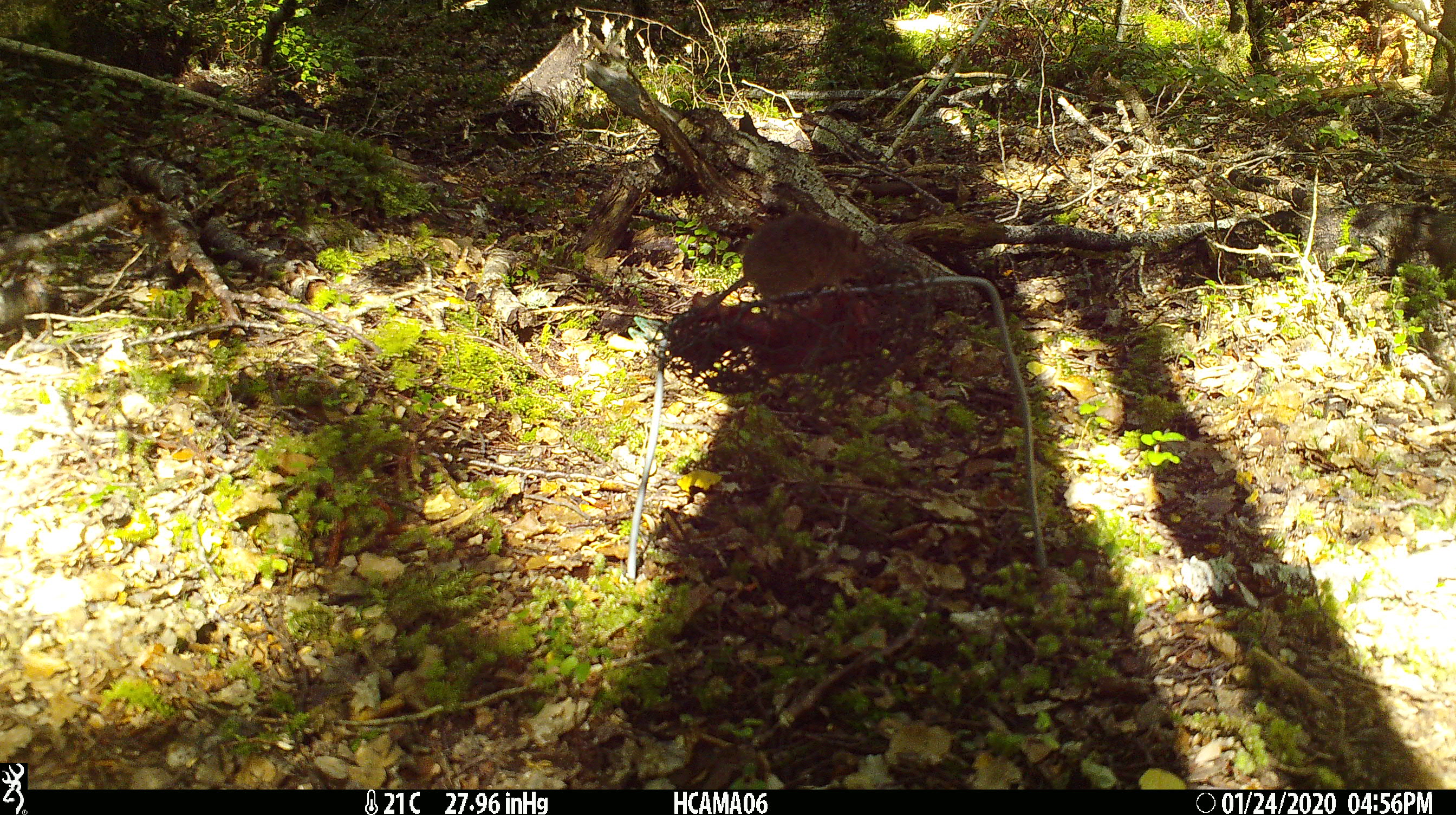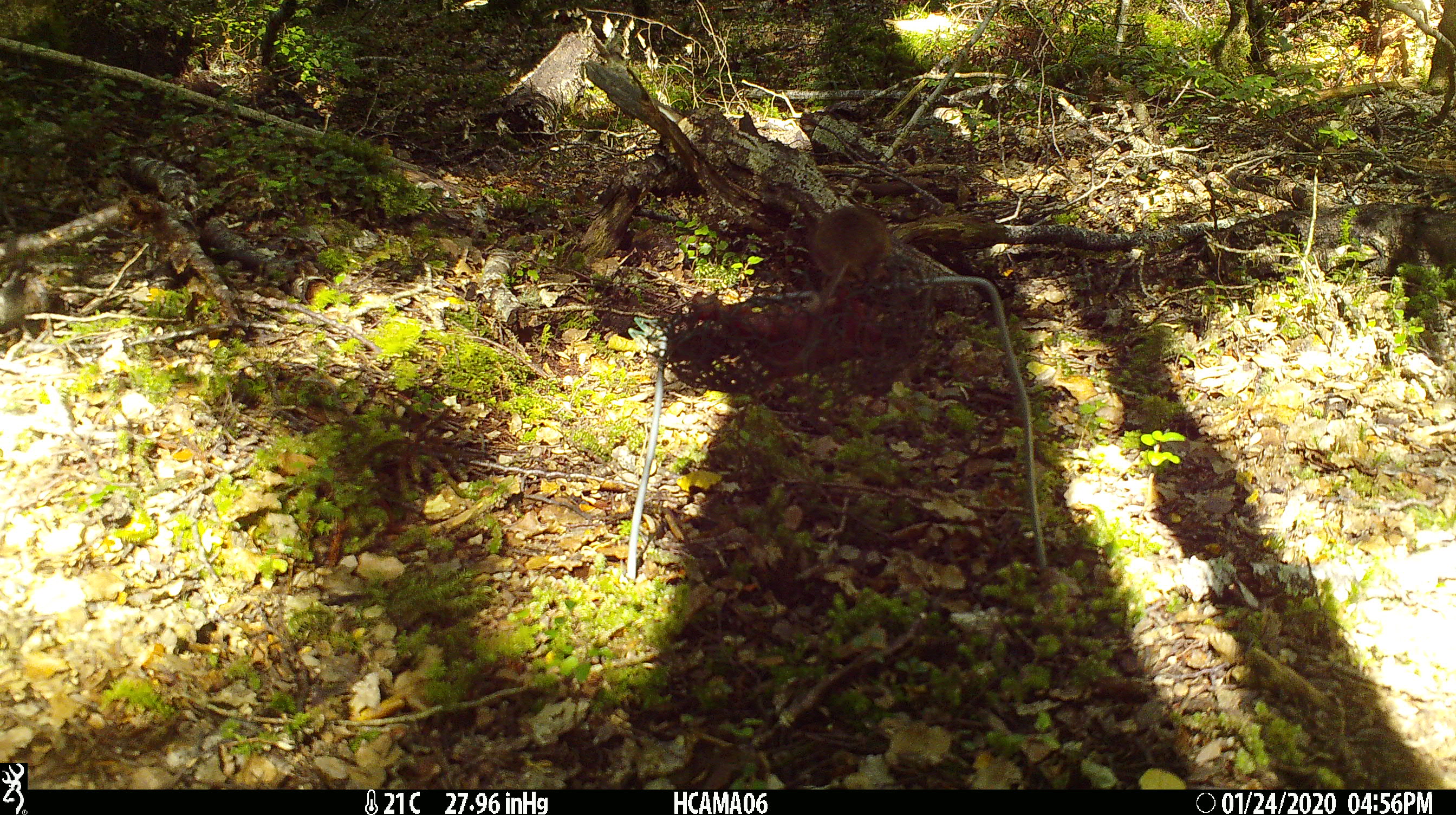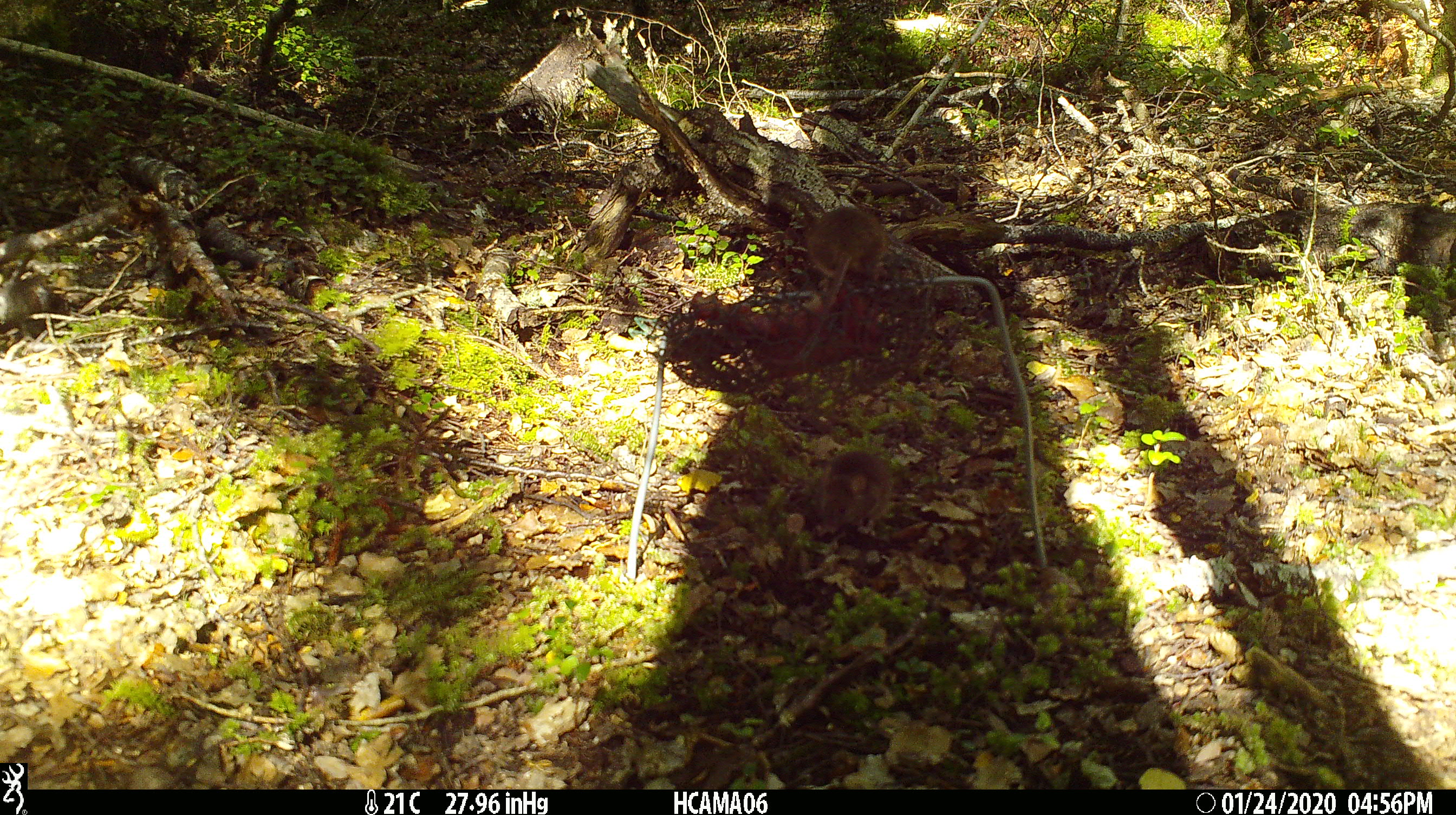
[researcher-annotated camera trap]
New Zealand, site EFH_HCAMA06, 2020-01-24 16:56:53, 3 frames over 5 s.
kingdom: Animalia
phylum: Chordata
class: Mammalia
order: Rodentia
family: Muridae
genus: Mus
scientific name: Mus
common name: mouse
Mouse (Mus).